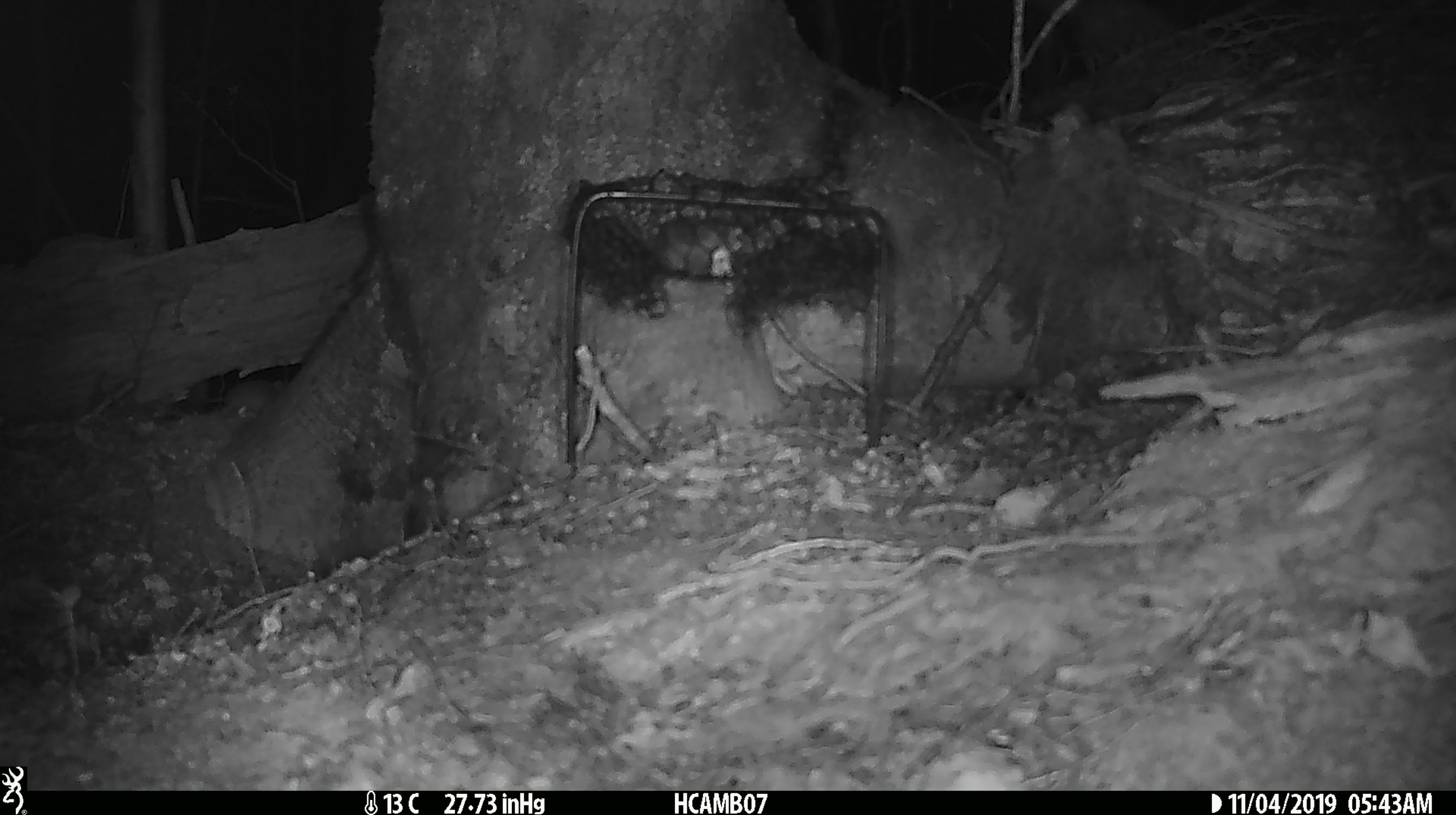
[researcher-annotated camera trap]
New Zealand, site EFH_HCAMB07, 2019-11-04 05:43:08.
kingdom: Animalia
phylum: Chordata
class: Mammalia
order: Rodentia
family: Muridae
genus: Mus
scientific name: Mus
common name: mouse